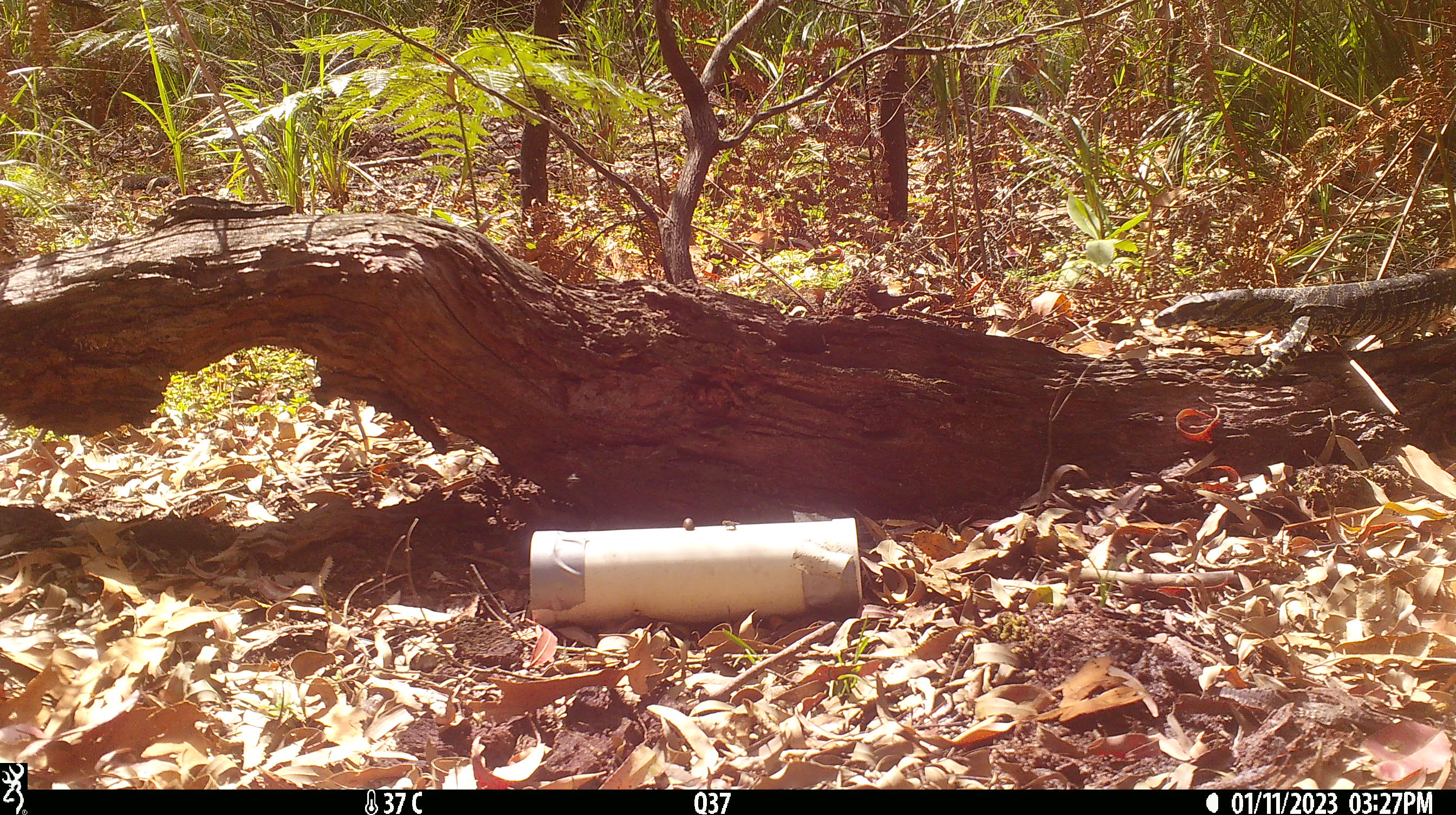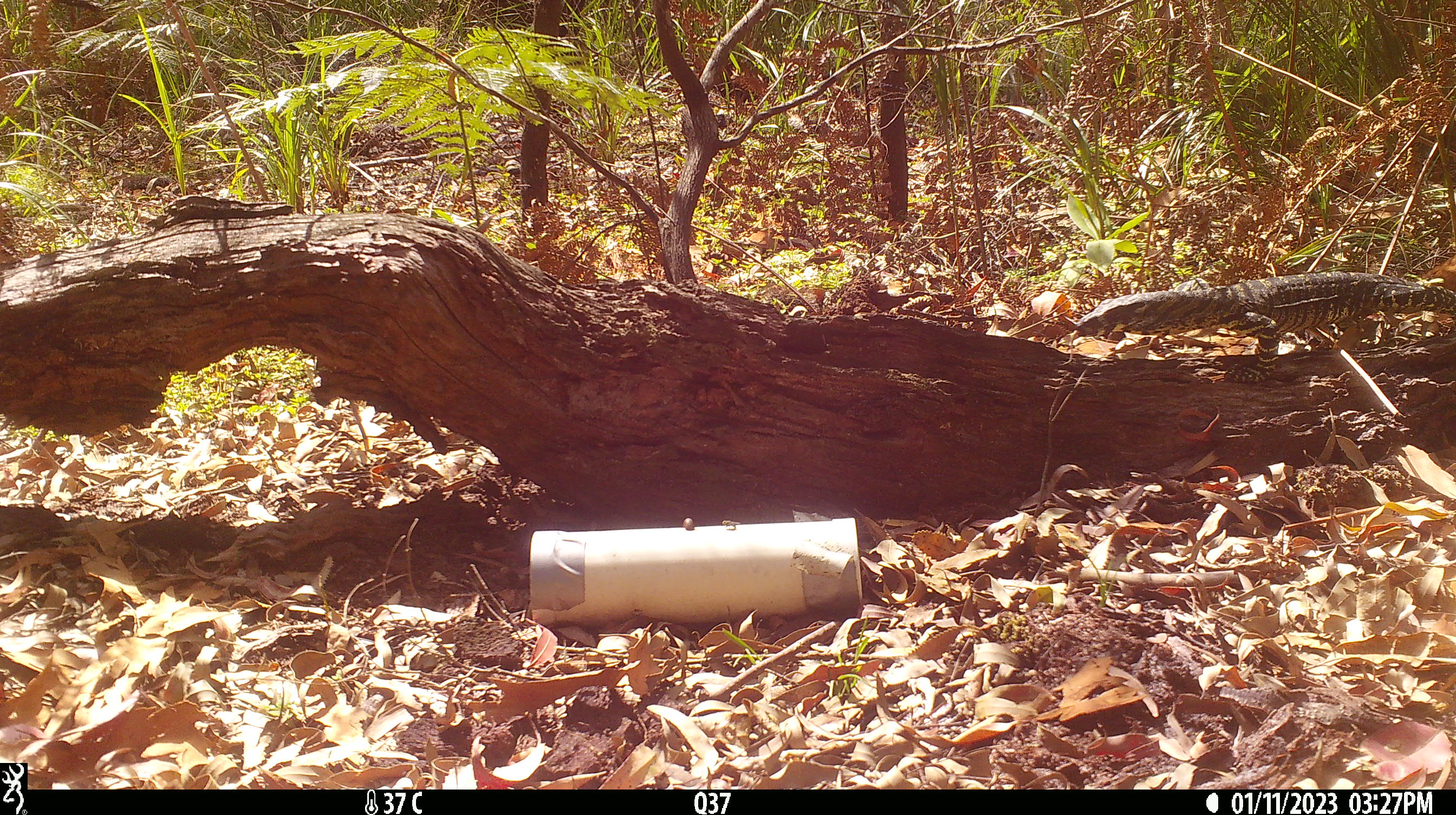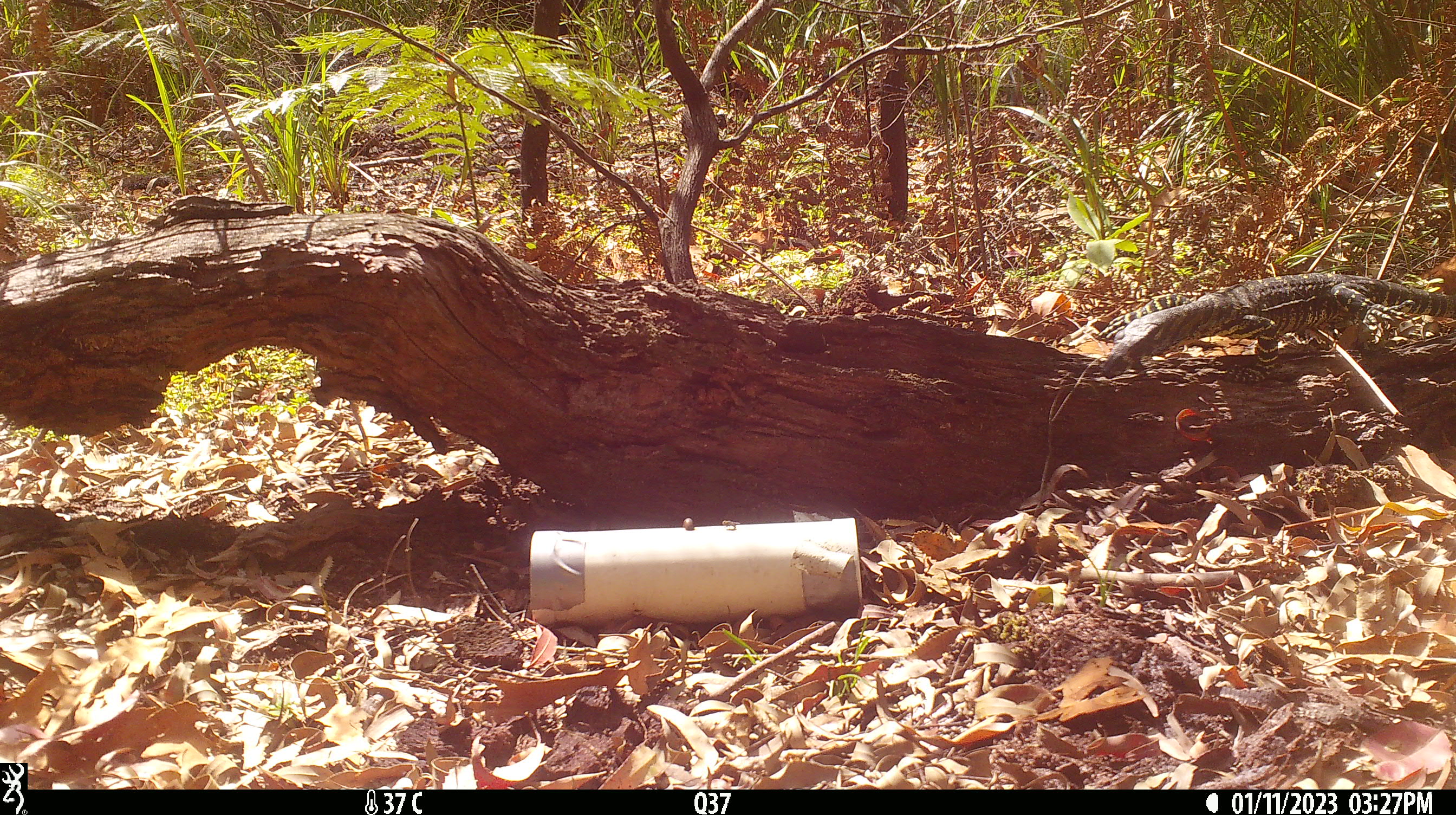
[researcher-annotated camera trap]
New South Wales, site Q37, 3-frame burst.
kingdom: Animalia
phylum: Chordata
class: Reptilia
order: Squamata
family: Varanidae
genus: Varanus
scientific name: Varanus varius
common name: lace monitor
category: goanna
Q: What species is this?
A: Goanna (lace monitor) (Varanus varius).